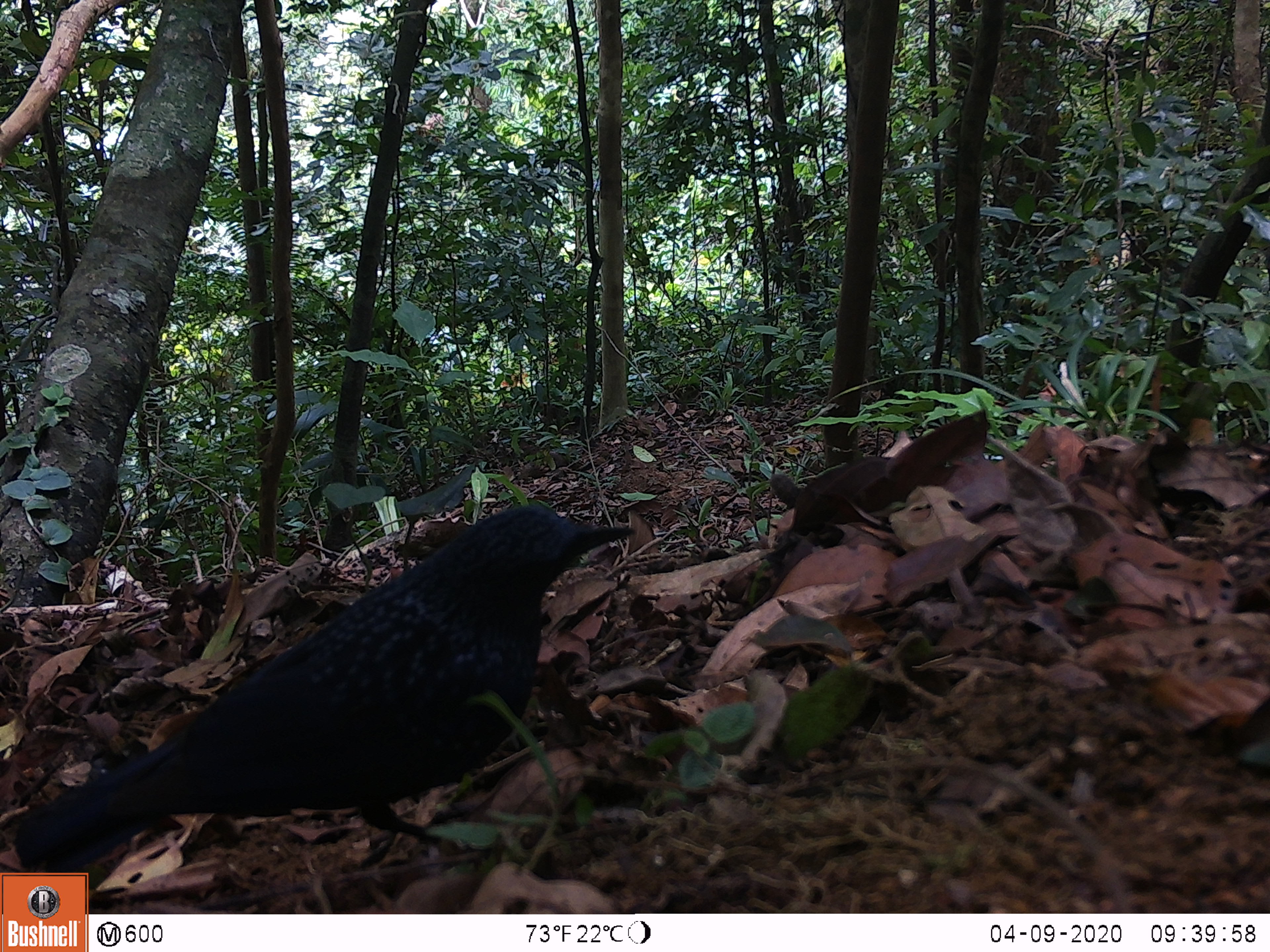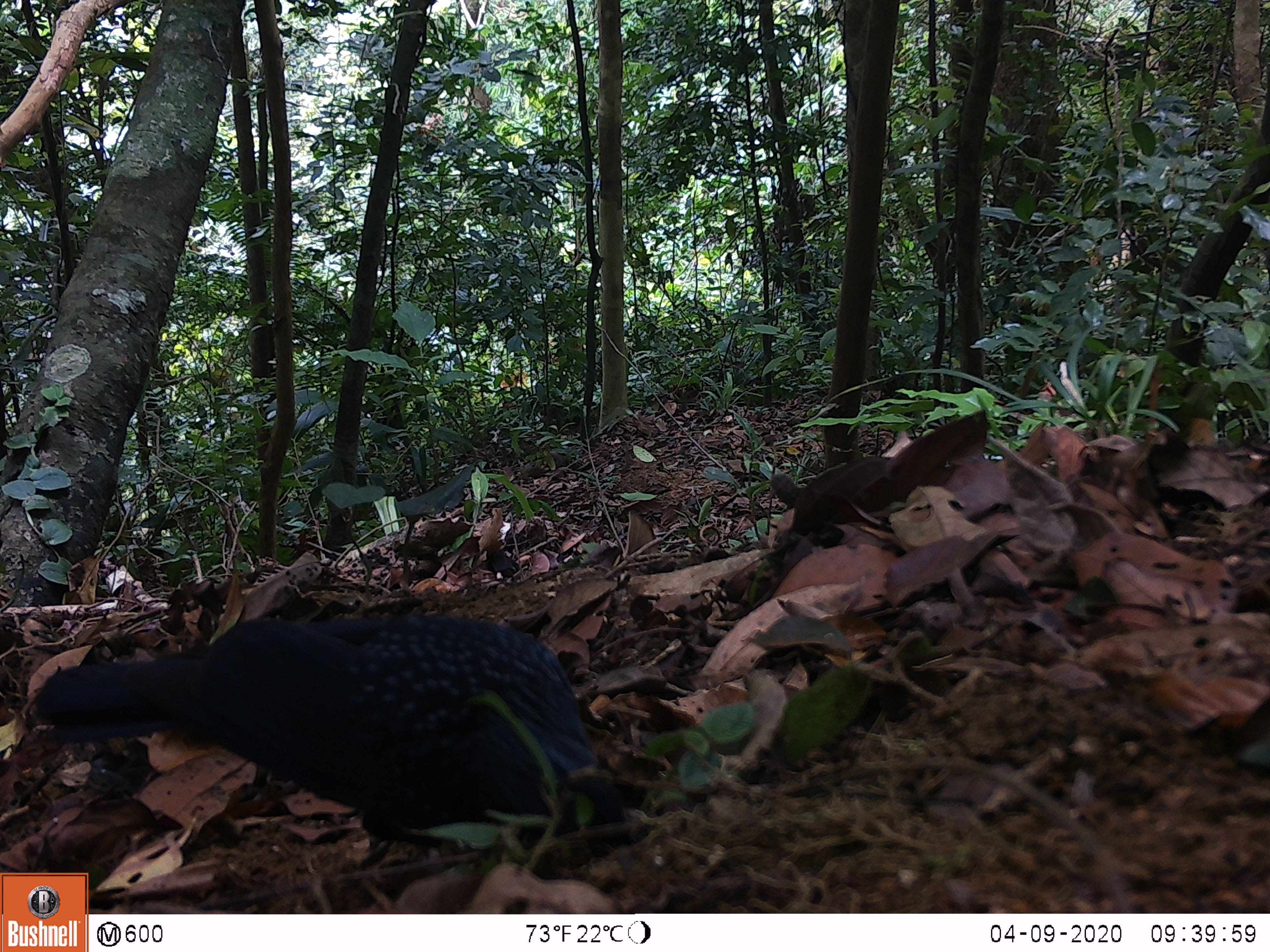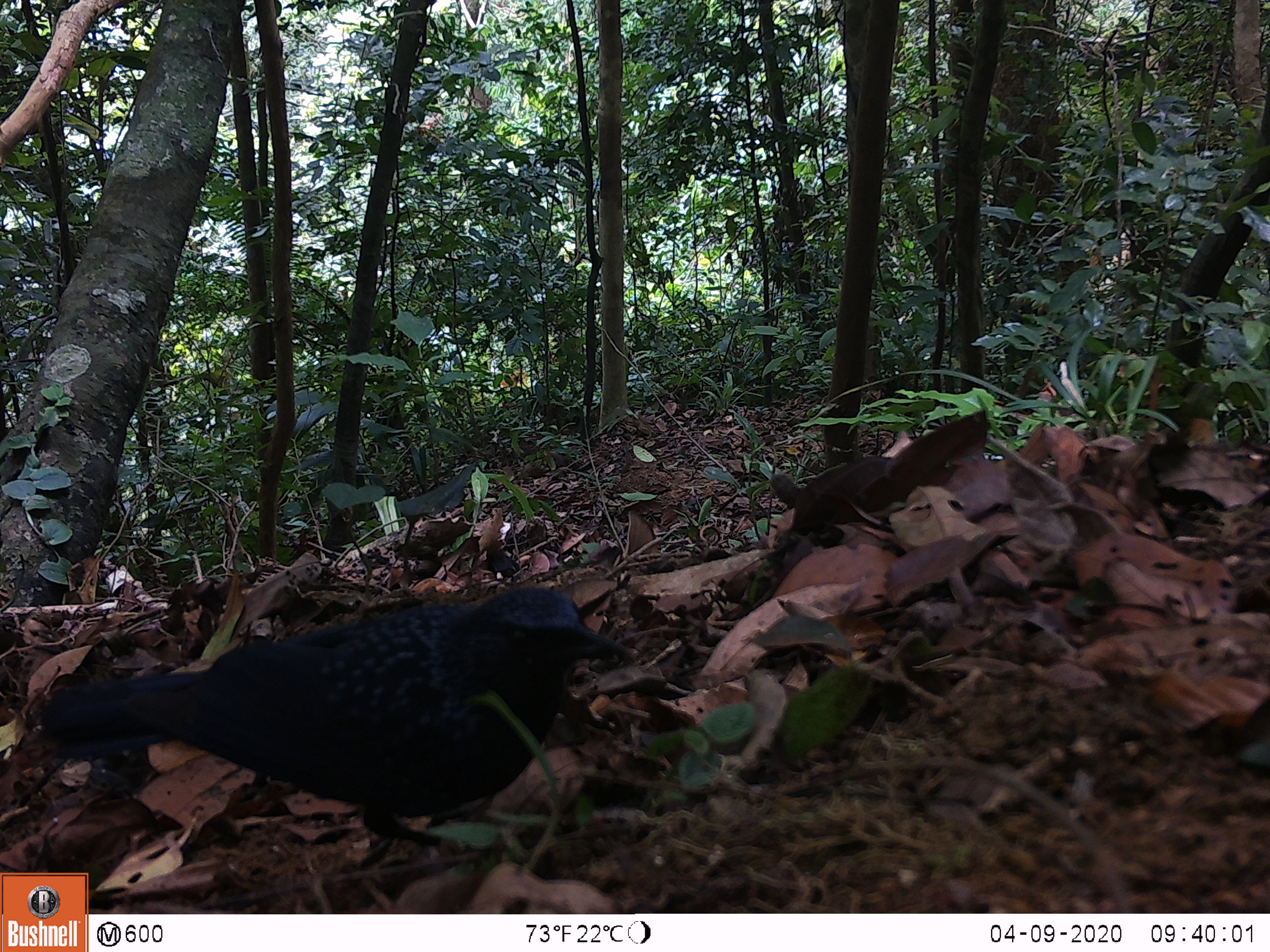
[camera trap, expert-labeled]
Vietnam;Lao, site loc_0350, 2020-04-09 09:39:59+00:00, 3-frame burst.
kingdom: Animalia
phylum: Chordata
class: Aves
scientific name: Aves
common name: bird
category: unidentified bird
Unidentified bird (bird) (Aves). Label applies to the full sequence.